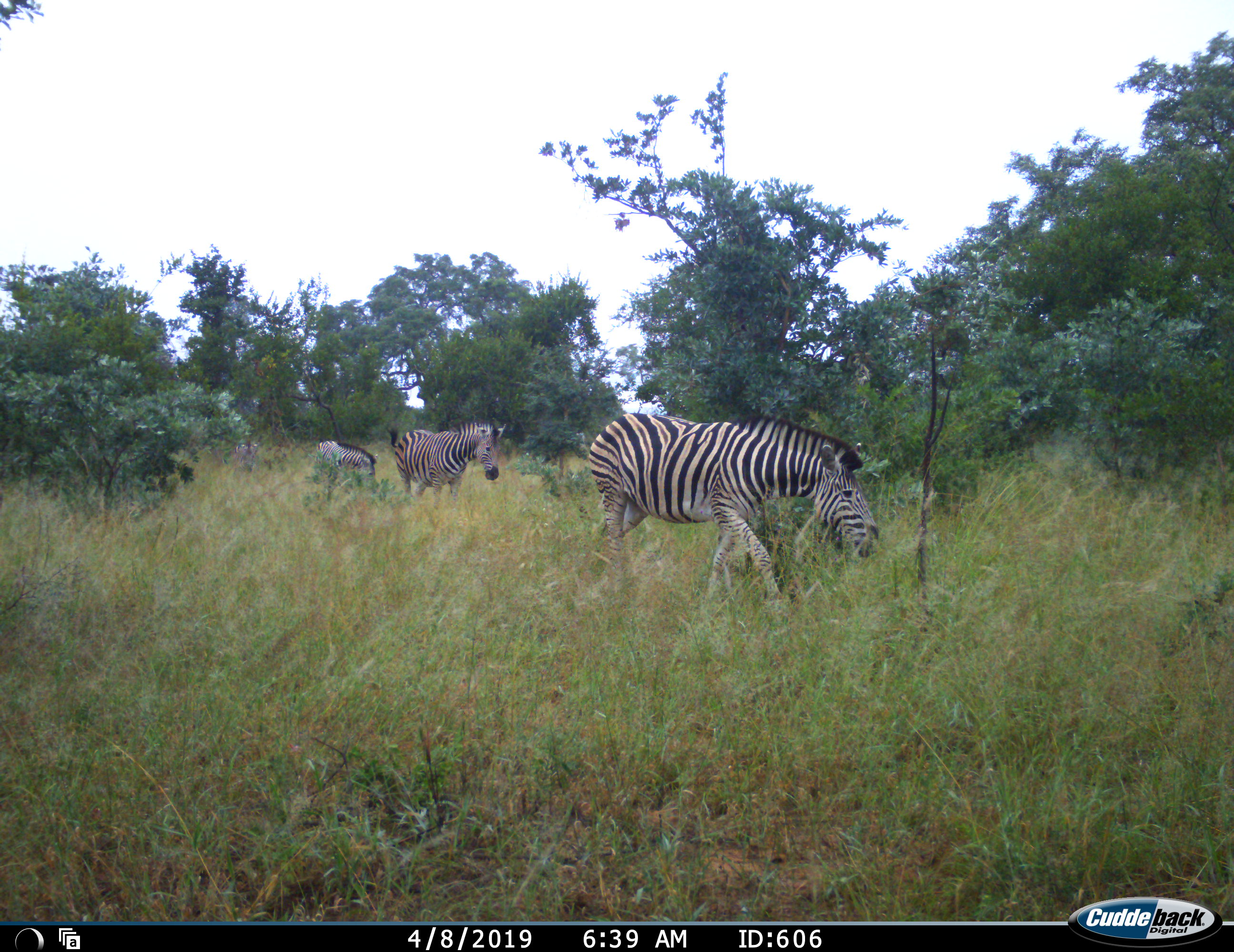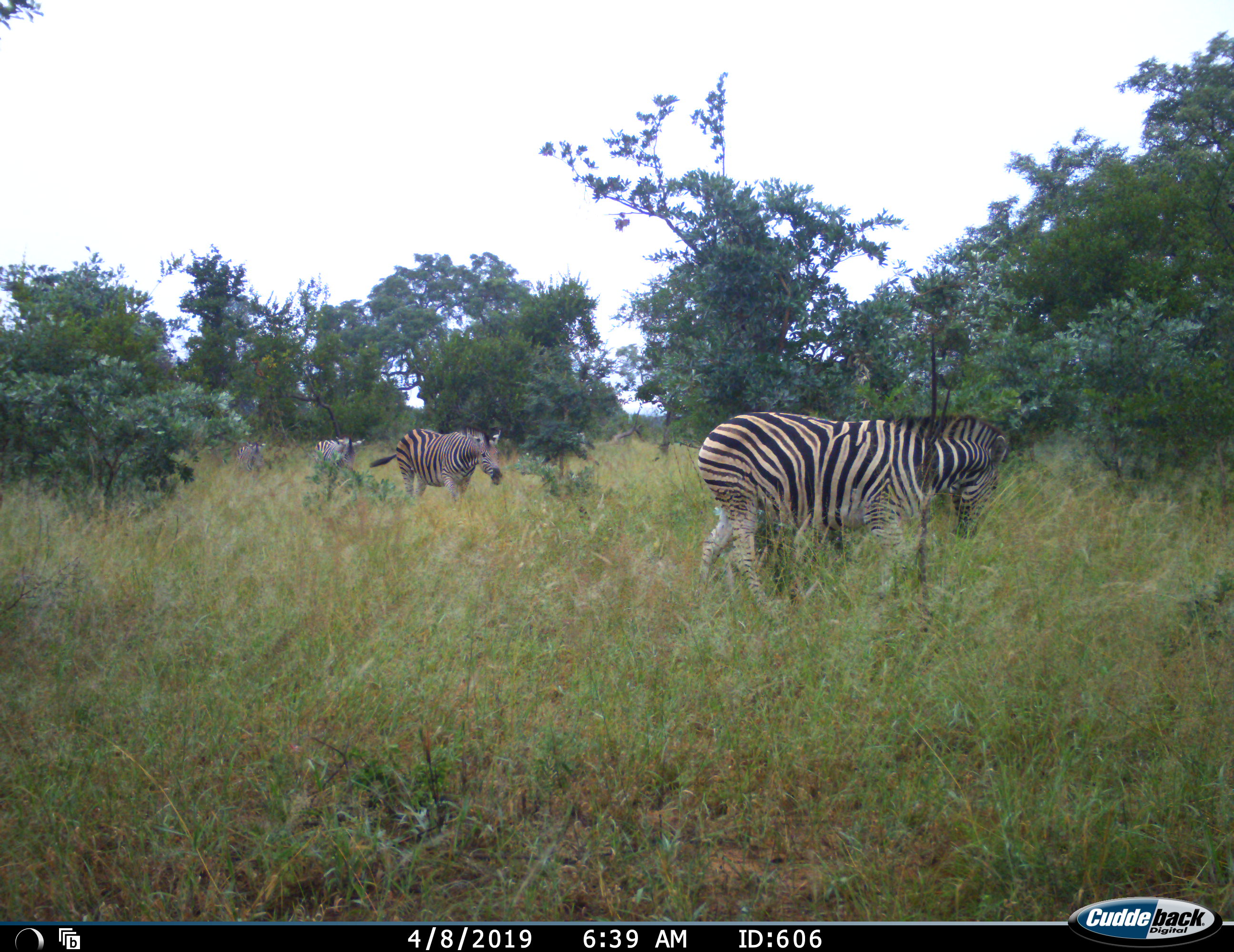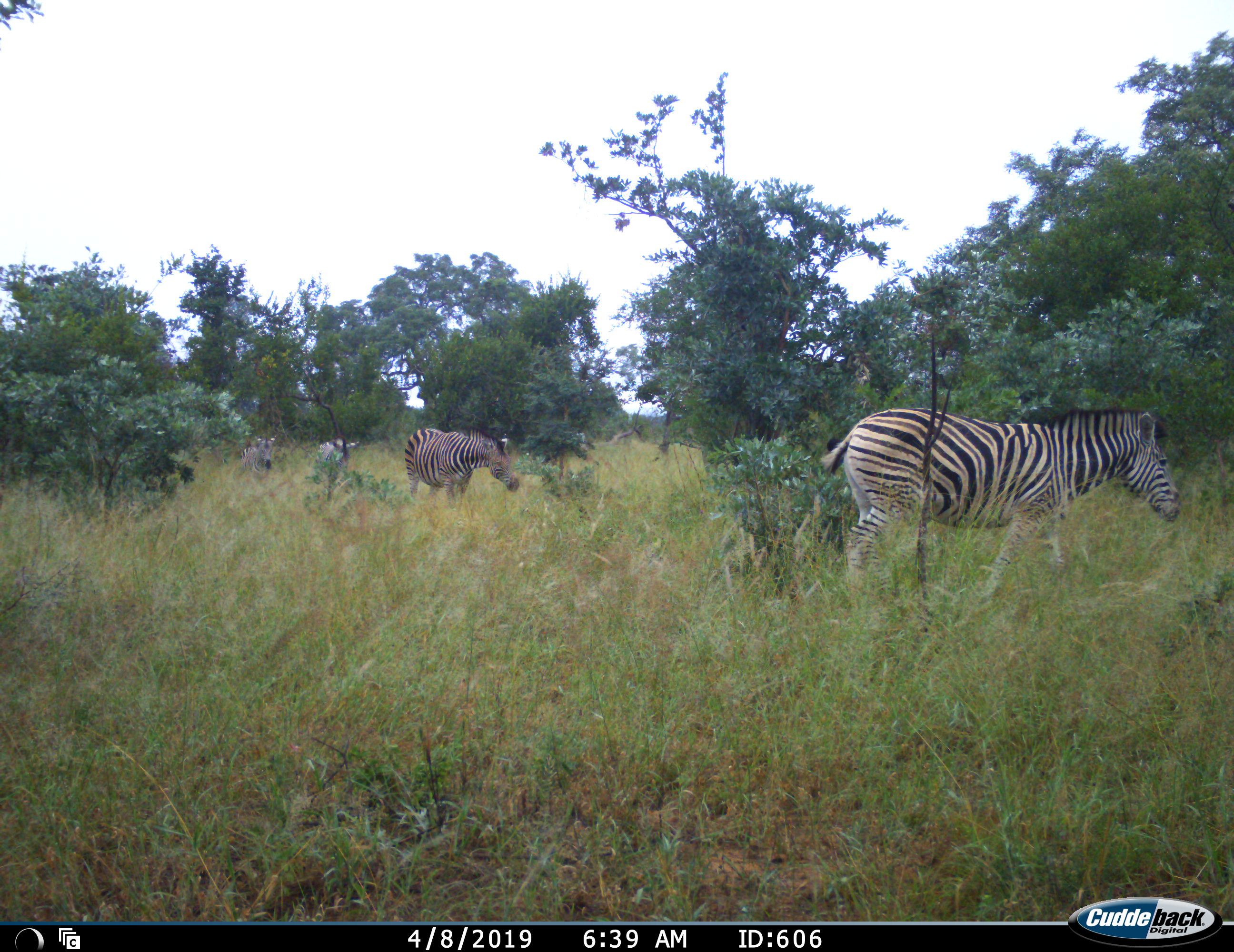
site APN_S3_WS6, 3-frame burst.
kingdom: Animalia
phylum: Chordata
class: Mammalia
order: Perissodactyla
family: Equidae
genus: Equus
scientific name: Equus quagga burchellii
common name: burchell's zebra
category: zebraburchells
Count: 4.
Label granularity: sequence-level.